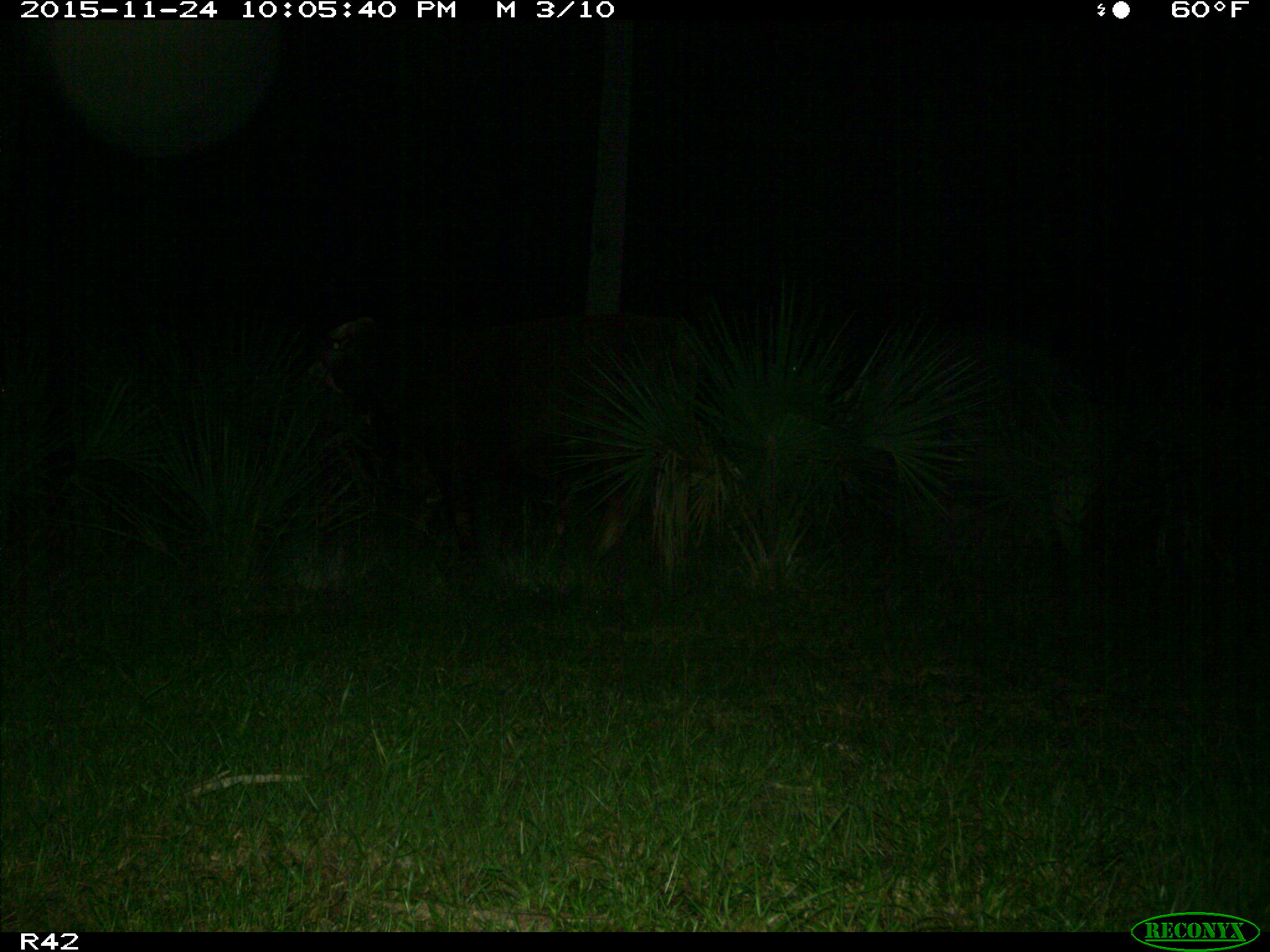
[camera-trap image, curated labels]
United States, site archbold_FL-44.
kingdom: Animalia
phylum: Chordata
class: Mammalia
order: Artiodactyla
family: Bovidae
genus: Bos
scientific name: Bos taurus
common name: domestic cow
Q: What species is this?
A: Bos taurus (domestic cow).